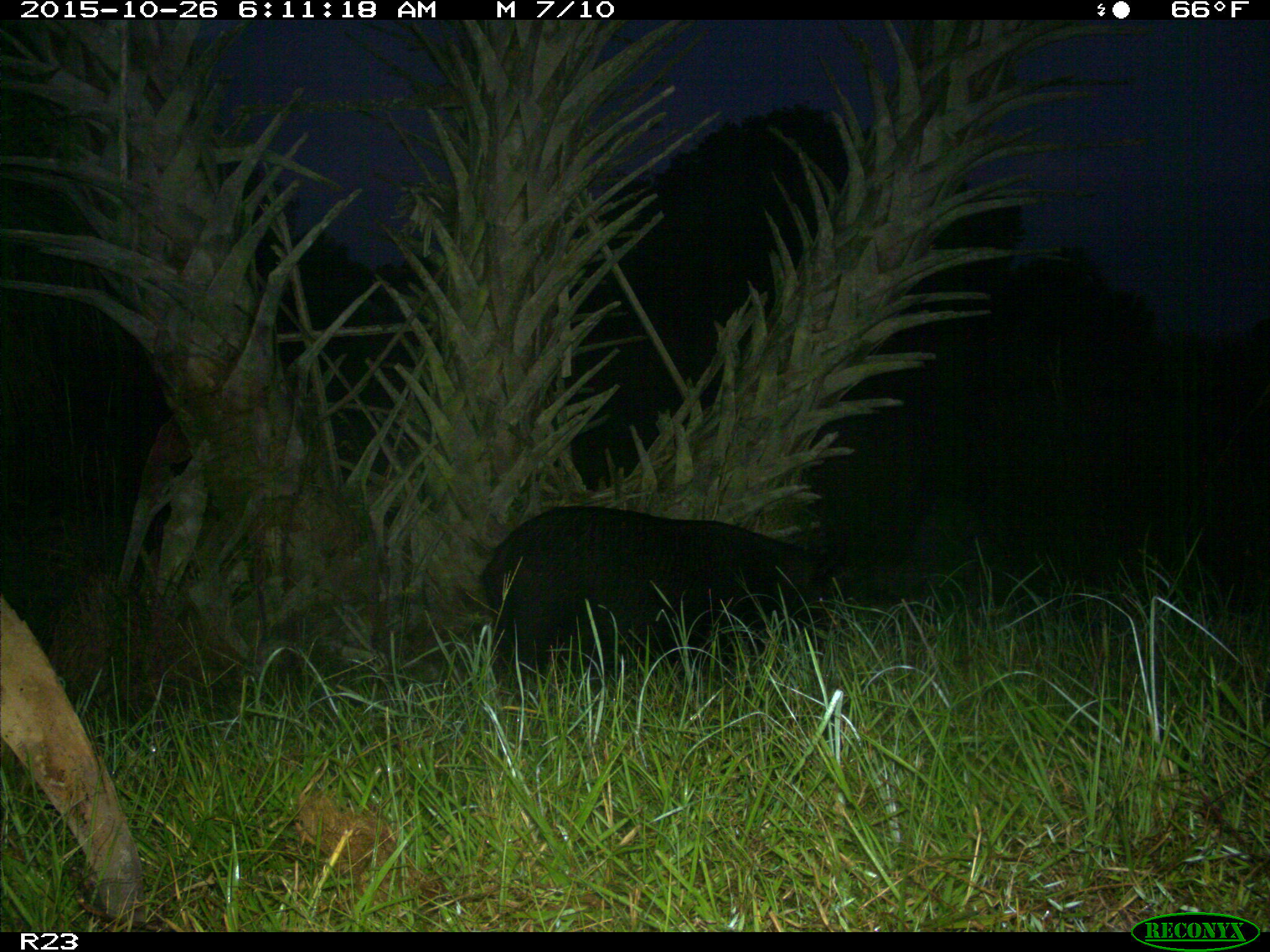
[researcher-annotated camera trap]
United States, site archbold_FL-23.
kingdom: Animalia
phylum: Chordata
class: Mammalia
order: Artiodactyla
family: Suidae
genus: Sus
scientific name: Sus scrofa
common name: wild boar